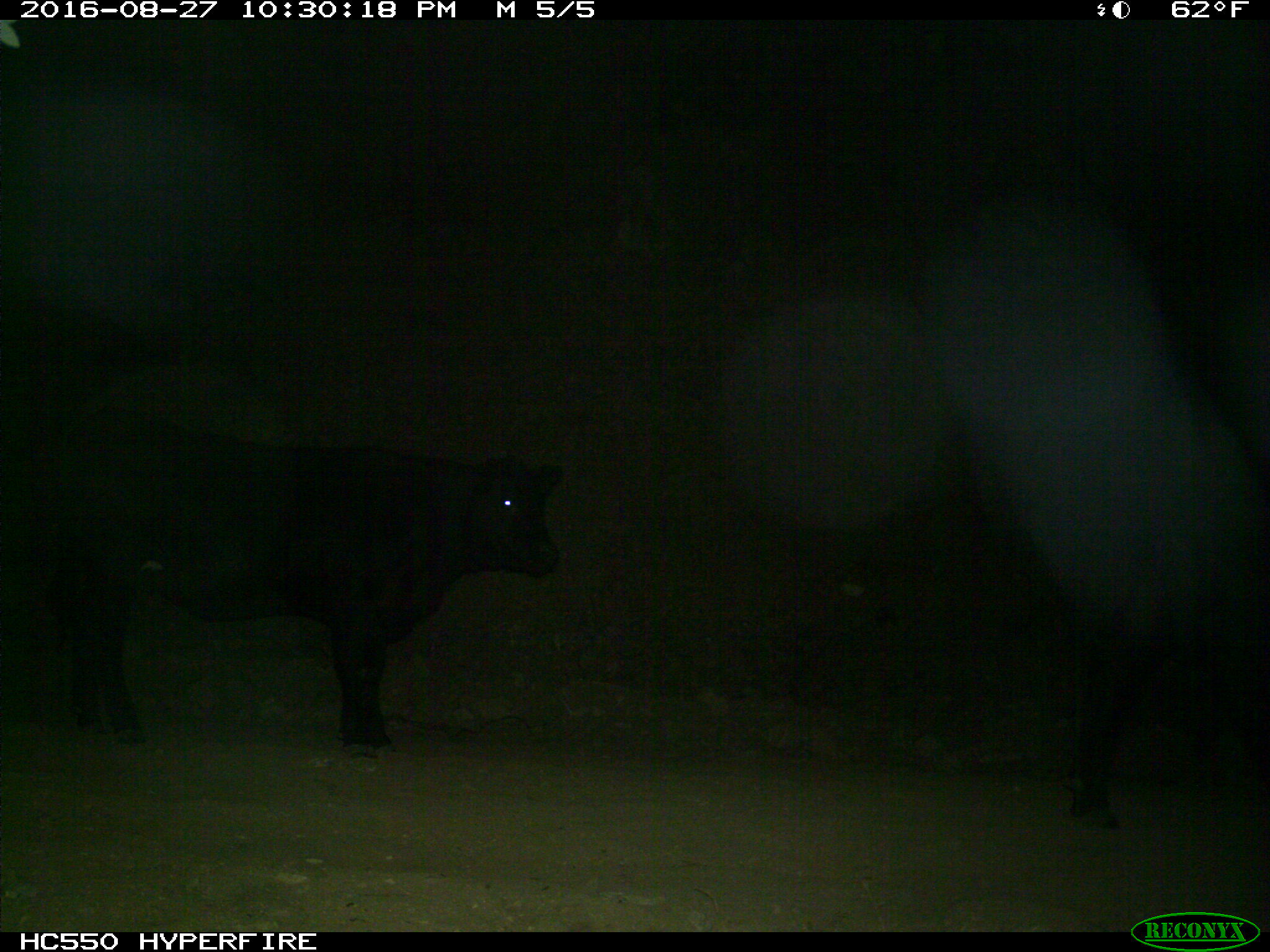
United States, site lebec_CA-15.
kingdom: Animalia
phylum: Chordata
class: Mammalia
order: Artiodactyla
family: Bovidae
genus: Bos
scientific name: Bos taurus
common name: domestic cow